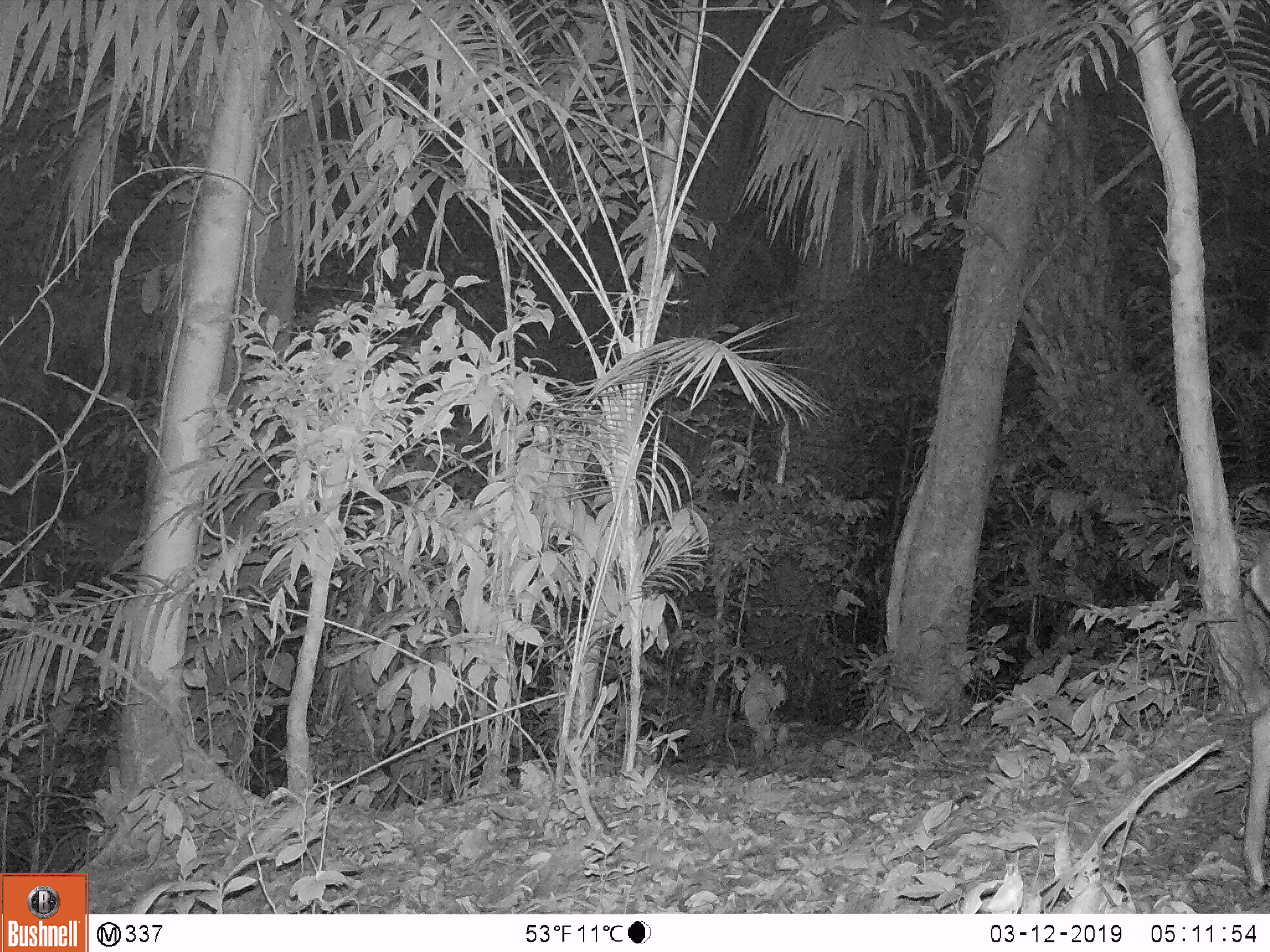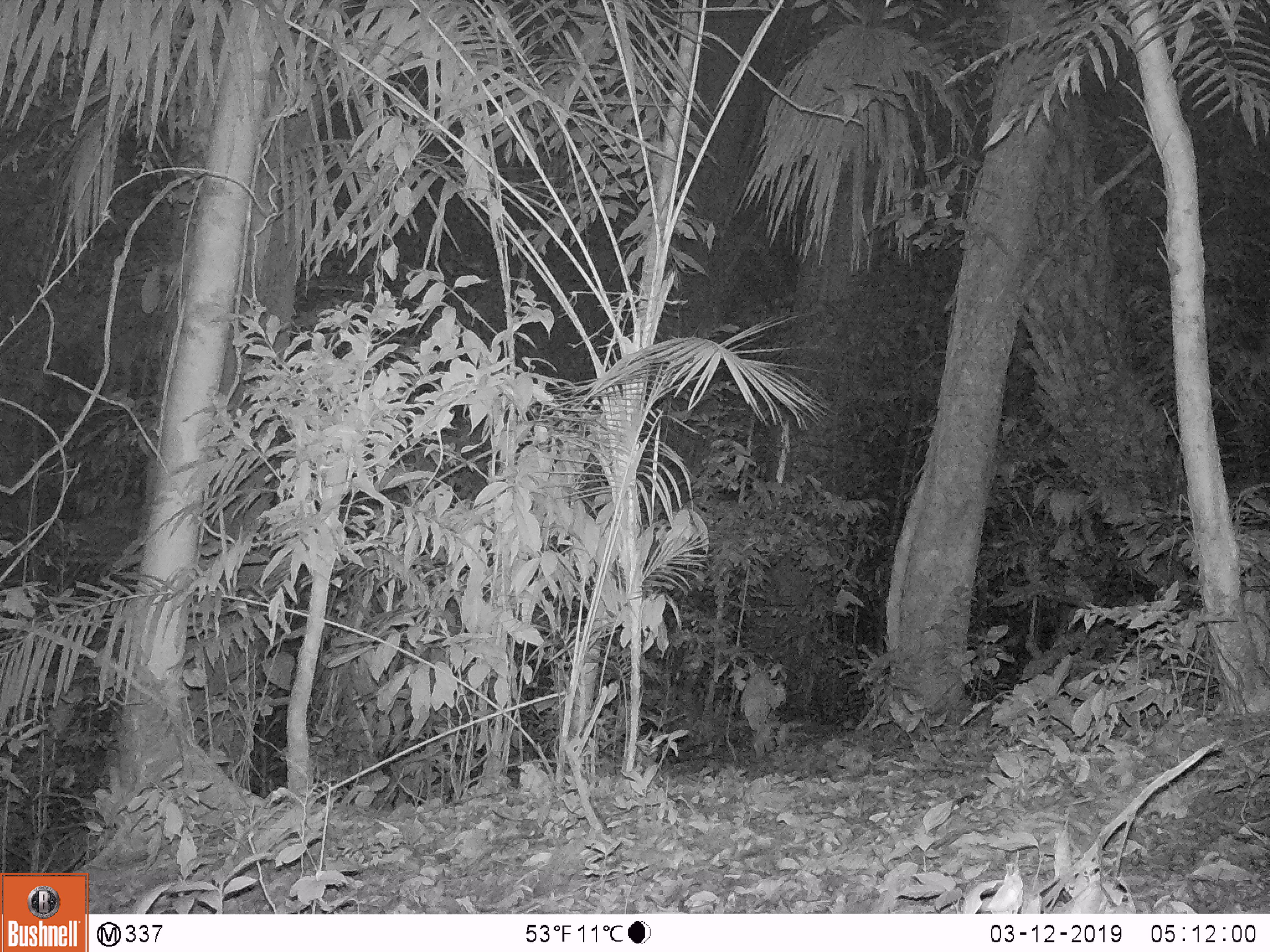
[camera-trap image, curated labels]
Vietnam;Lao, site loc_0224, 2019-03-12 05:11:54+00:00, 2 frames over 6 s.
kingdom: Animalia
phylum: Chordata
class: Mammalia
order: Artiodactyla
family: Cervidae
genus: Muntiacus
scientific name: Muntiacus vuquangensis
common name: large-antlered muntjac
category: large antlered muntjac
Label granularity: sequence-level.